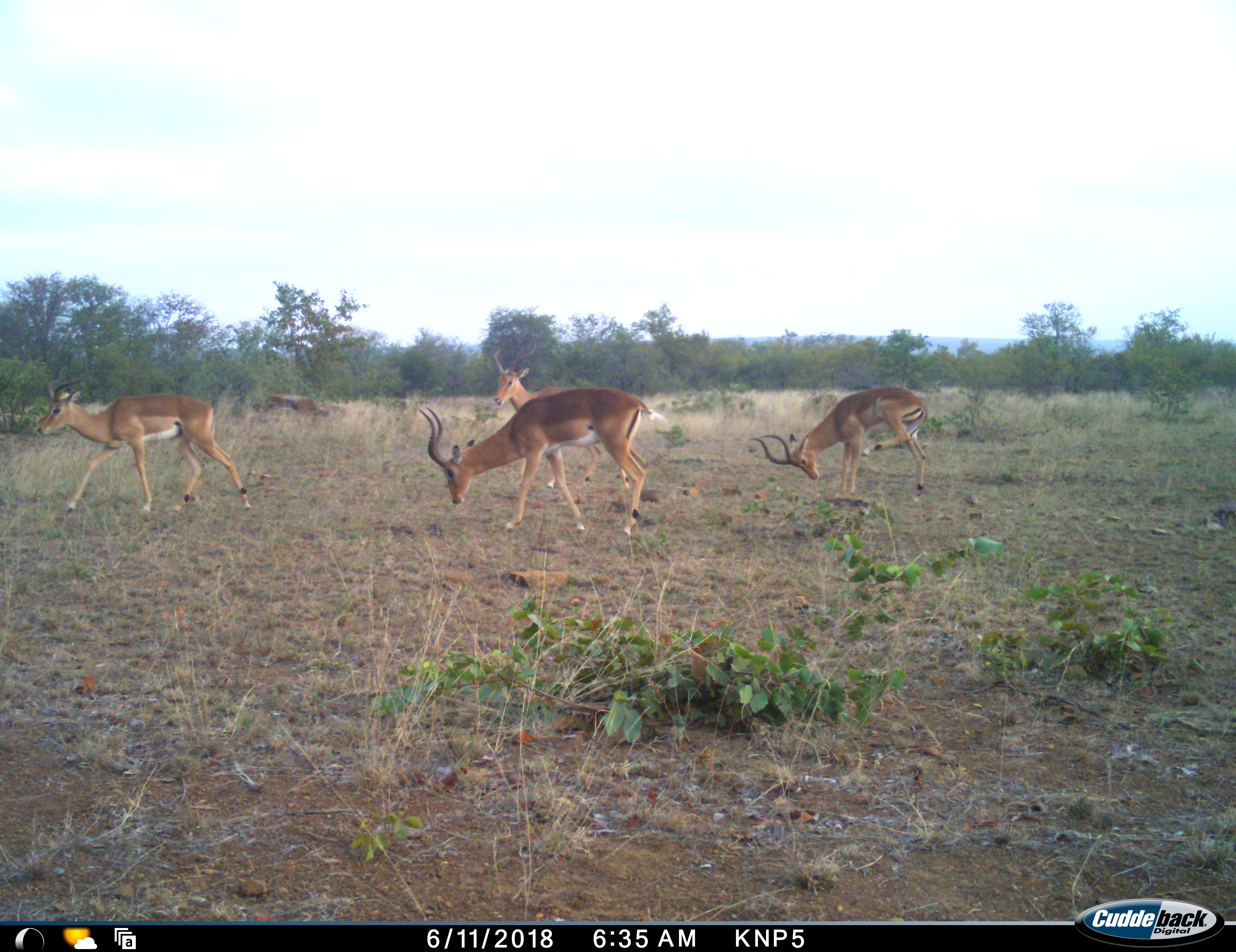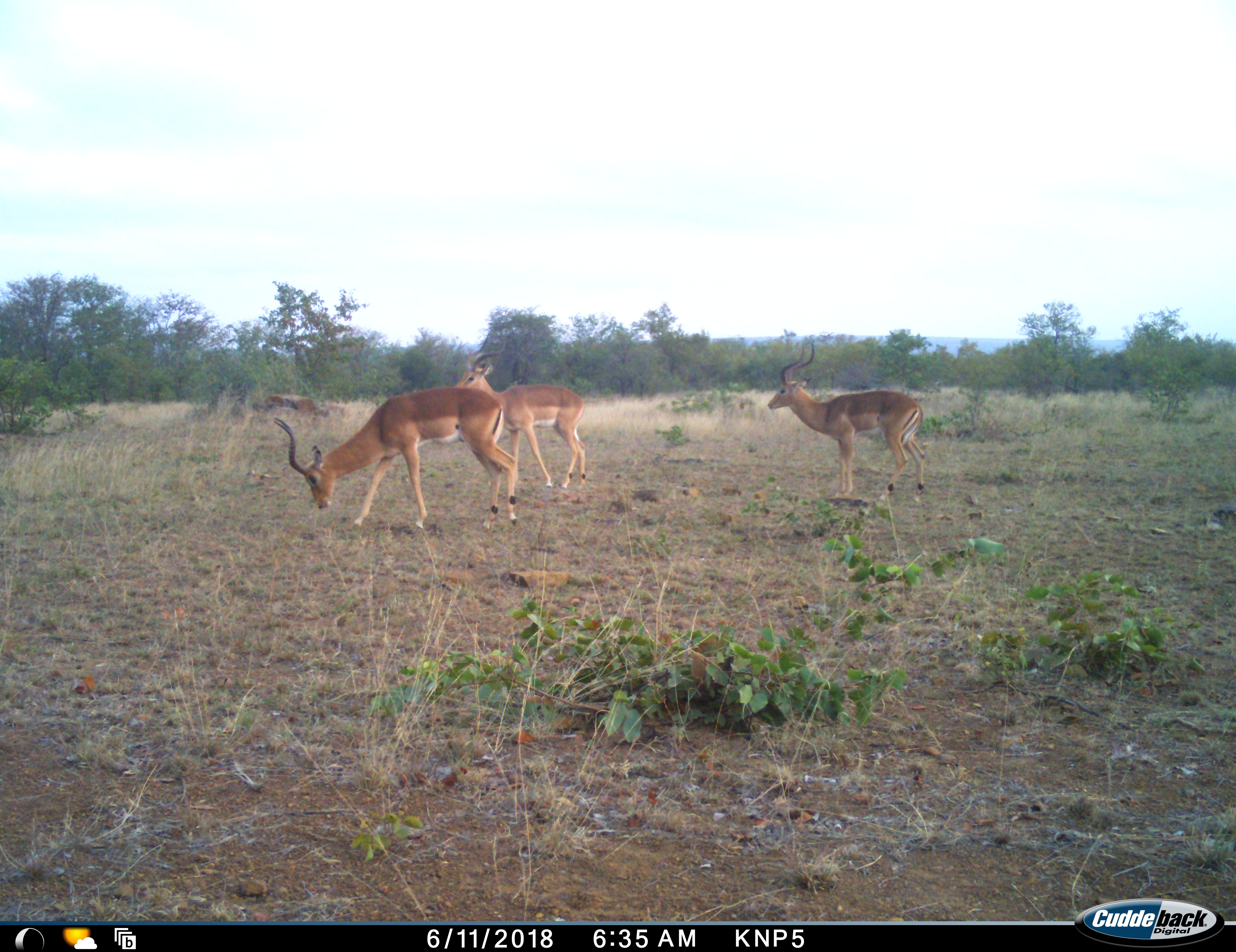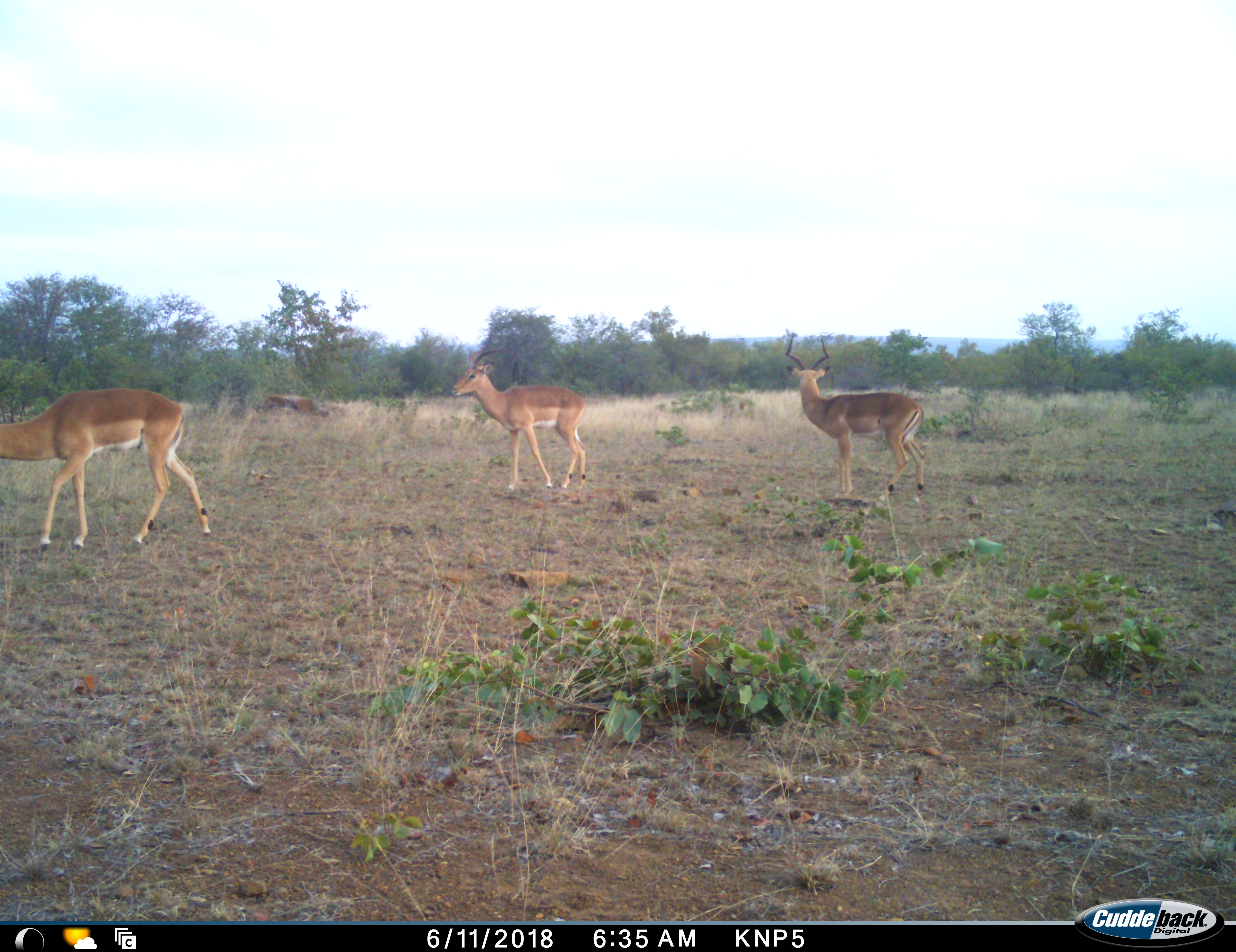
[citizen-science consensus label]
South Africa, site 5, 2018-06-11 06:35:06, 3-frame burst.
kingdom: Animalia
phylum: Chordata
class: Mammalia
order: Artiodactyla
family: Bovidae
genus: Aepyceros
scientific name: Aepyceros melampus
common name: impala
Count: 4.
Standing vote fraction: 40%.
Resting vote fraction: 0%.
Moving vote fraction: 70%.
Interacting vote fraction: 0%.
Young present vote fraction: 0%.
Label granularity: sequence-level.